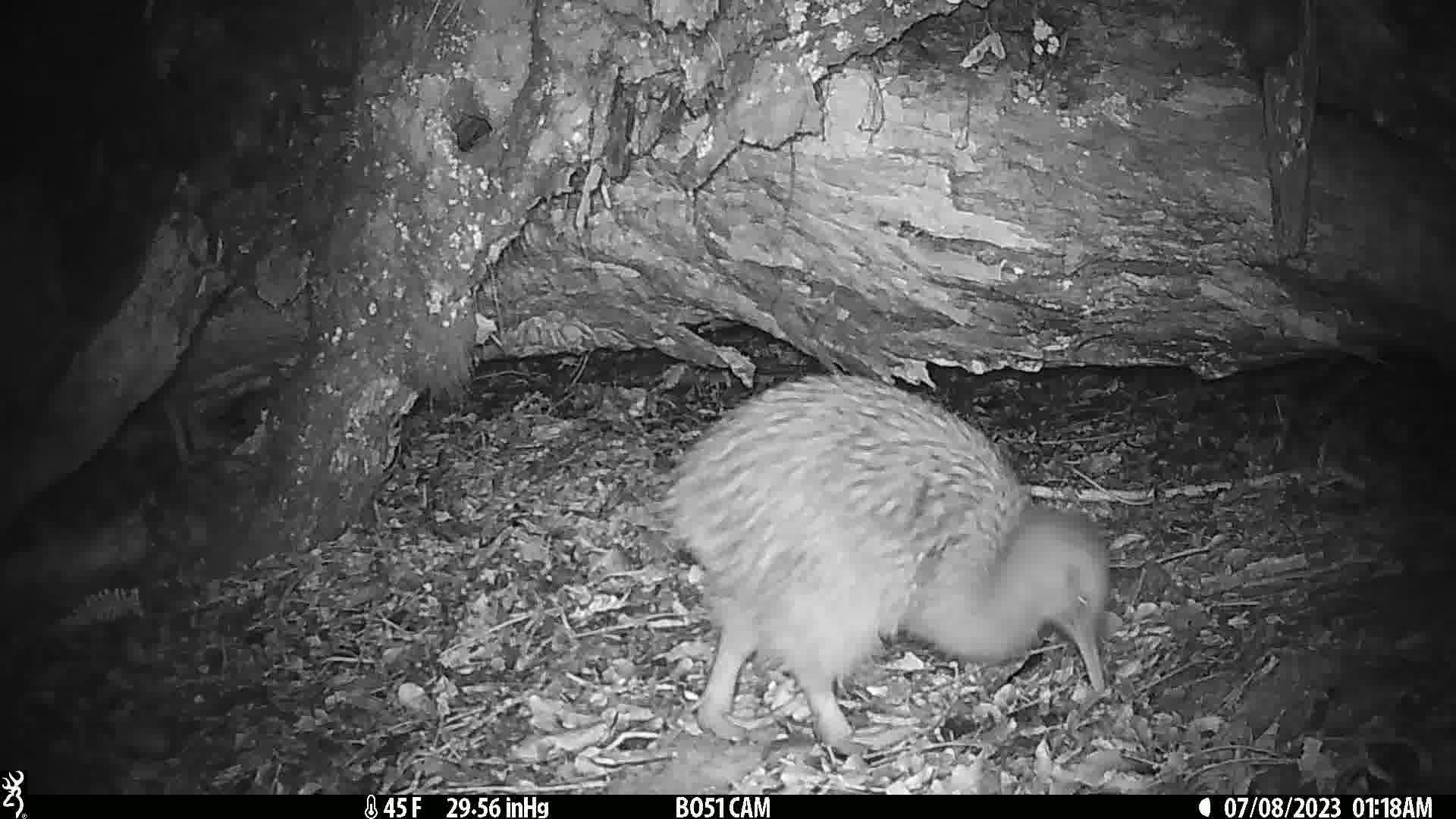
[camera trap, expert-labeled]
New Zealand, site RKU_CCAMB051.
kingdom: Animalia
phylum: Chordata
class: Aves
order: Apterygiformes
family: Apterygidae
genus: Apteryx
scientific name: Apteryx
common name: kiwi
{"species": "kiwi (Apteryx)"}